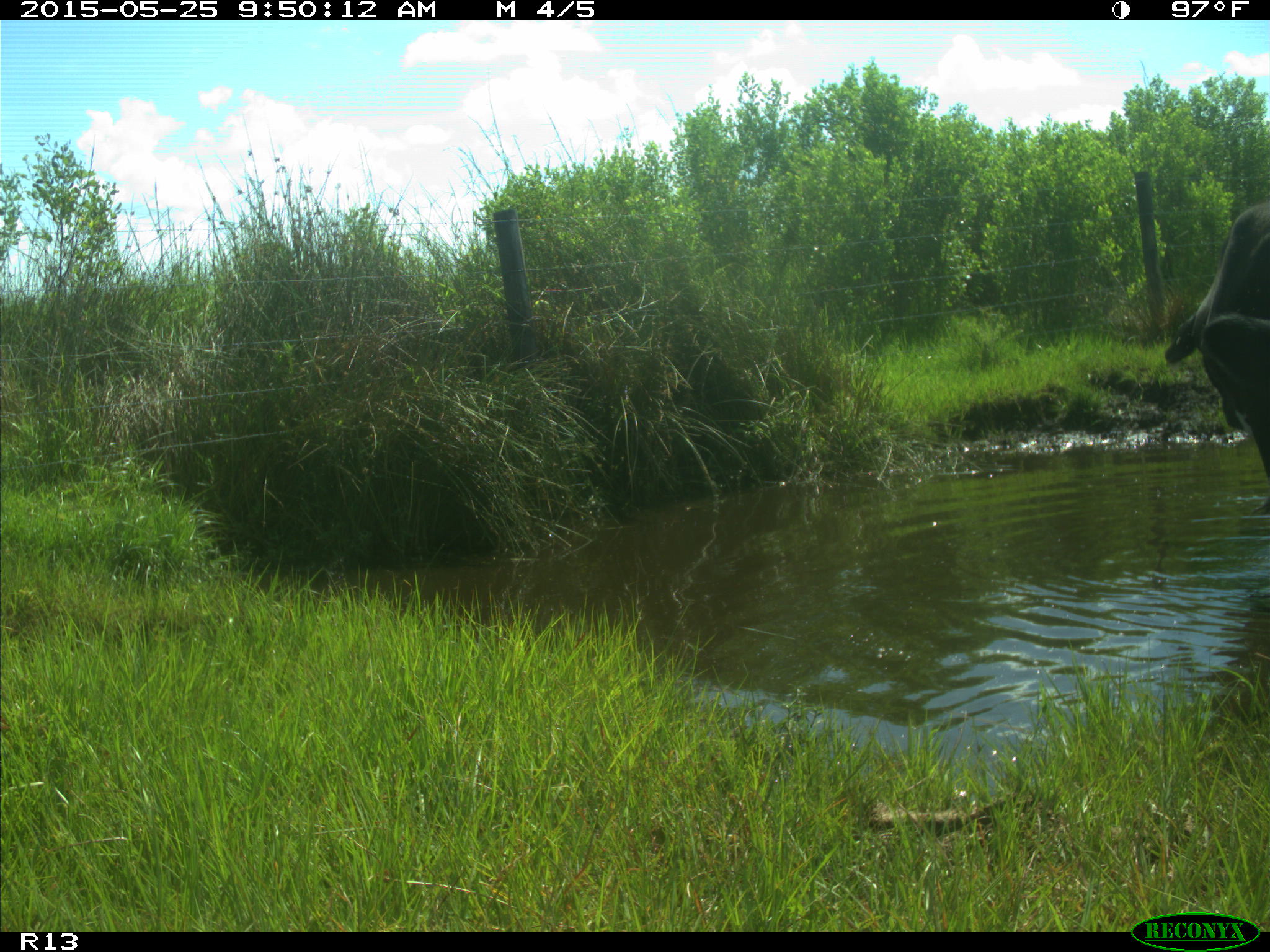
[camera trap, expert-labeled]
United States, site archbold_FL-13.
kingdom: Animalia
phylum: Chordata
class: Mammalia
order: Artiodactyla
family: Bovidae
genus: Bos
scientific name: Bos taurus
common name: domestic cow